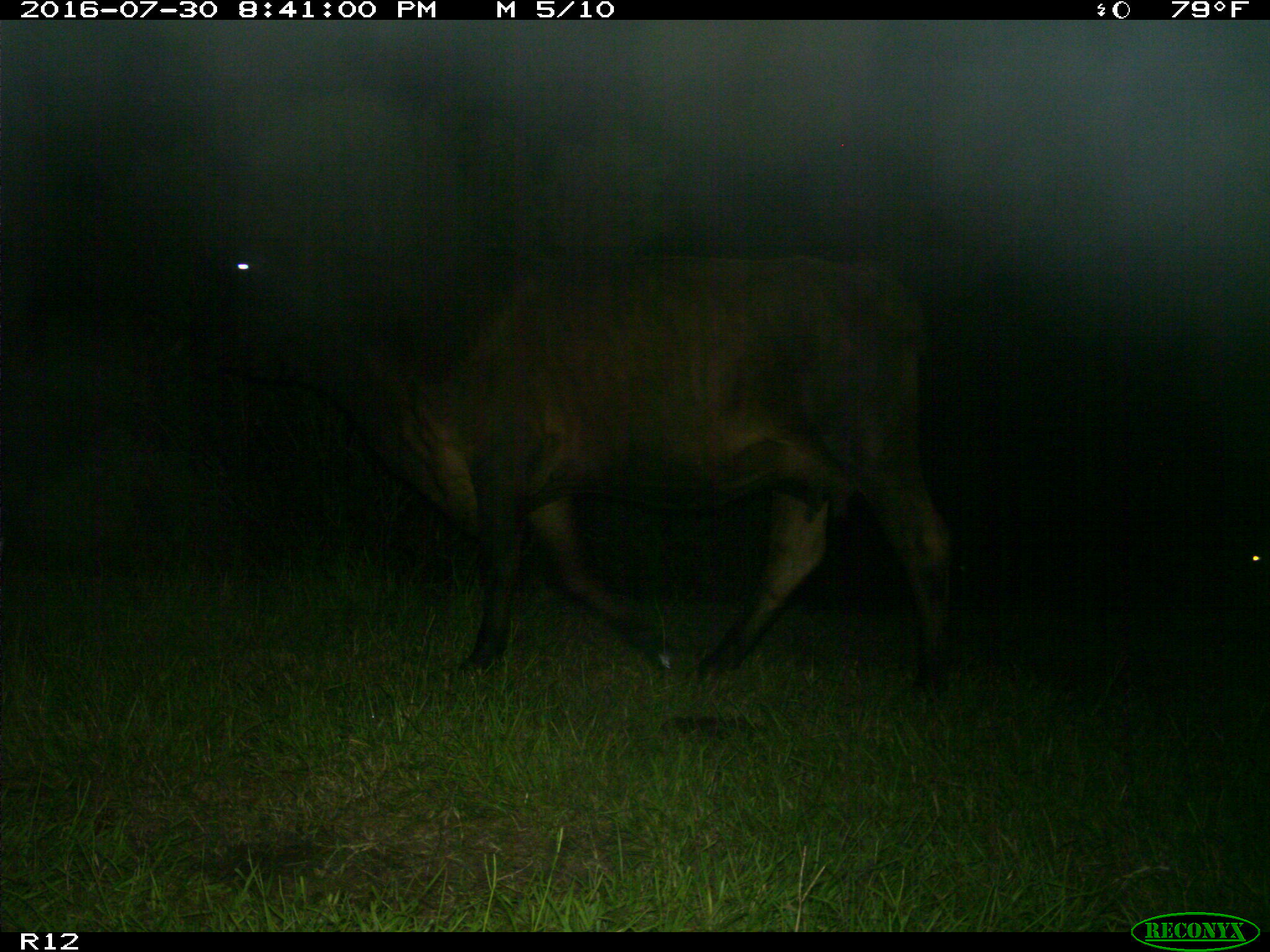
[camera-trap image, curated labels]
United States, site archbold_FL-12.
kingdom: Animalia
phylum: Chordata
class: Mammalia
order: Artiodactyla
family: Bovidae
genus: Bos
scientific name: Bos taurus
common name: domestic cow